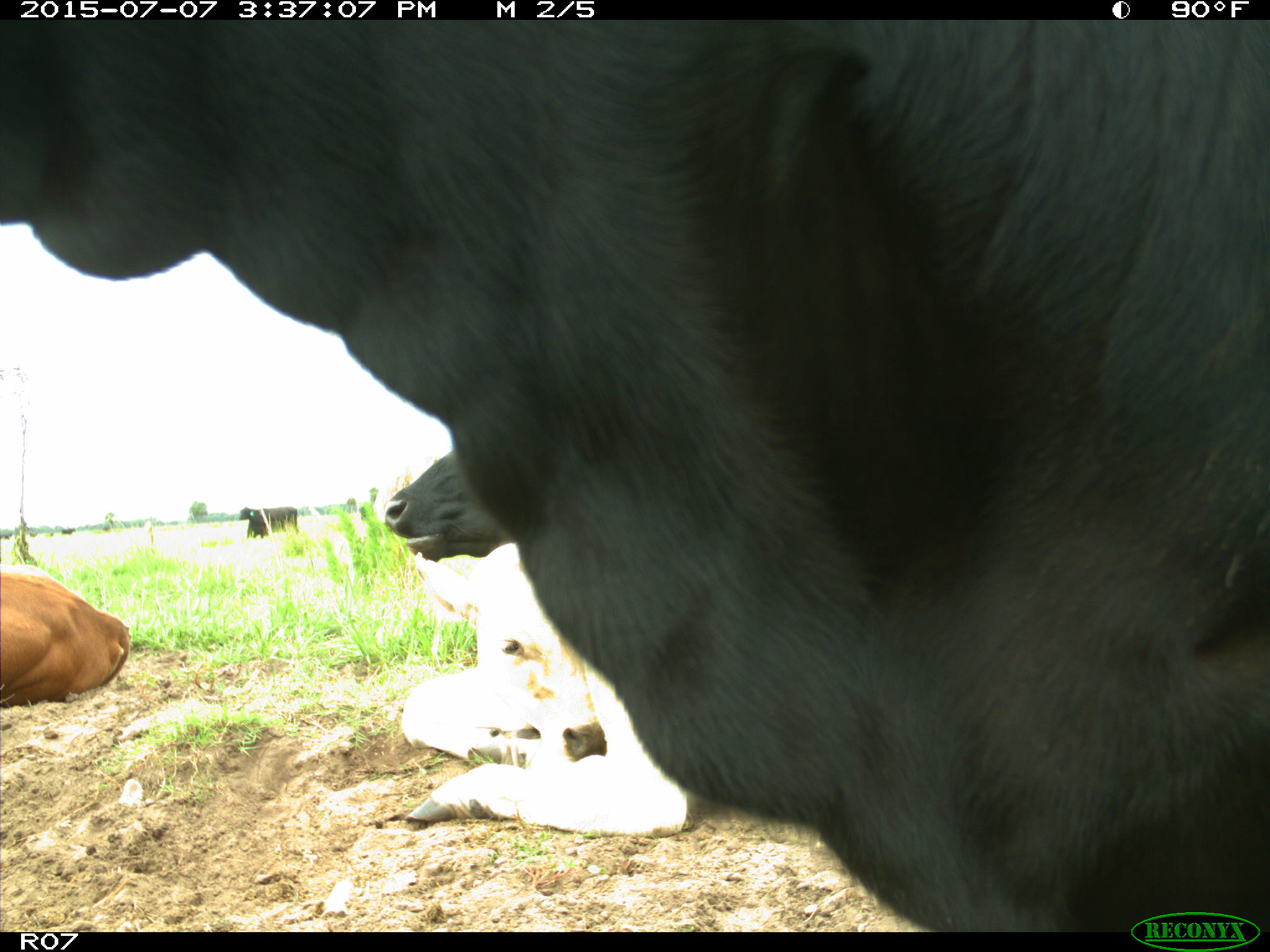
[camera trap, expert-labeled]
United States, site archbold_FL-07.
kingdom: Animalia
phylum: Chordata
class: Mammalia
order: Artiodactyla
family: Bovidae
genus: Bos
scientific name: Bos taurus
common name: domestic cow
Bos taurus (domestic cow).